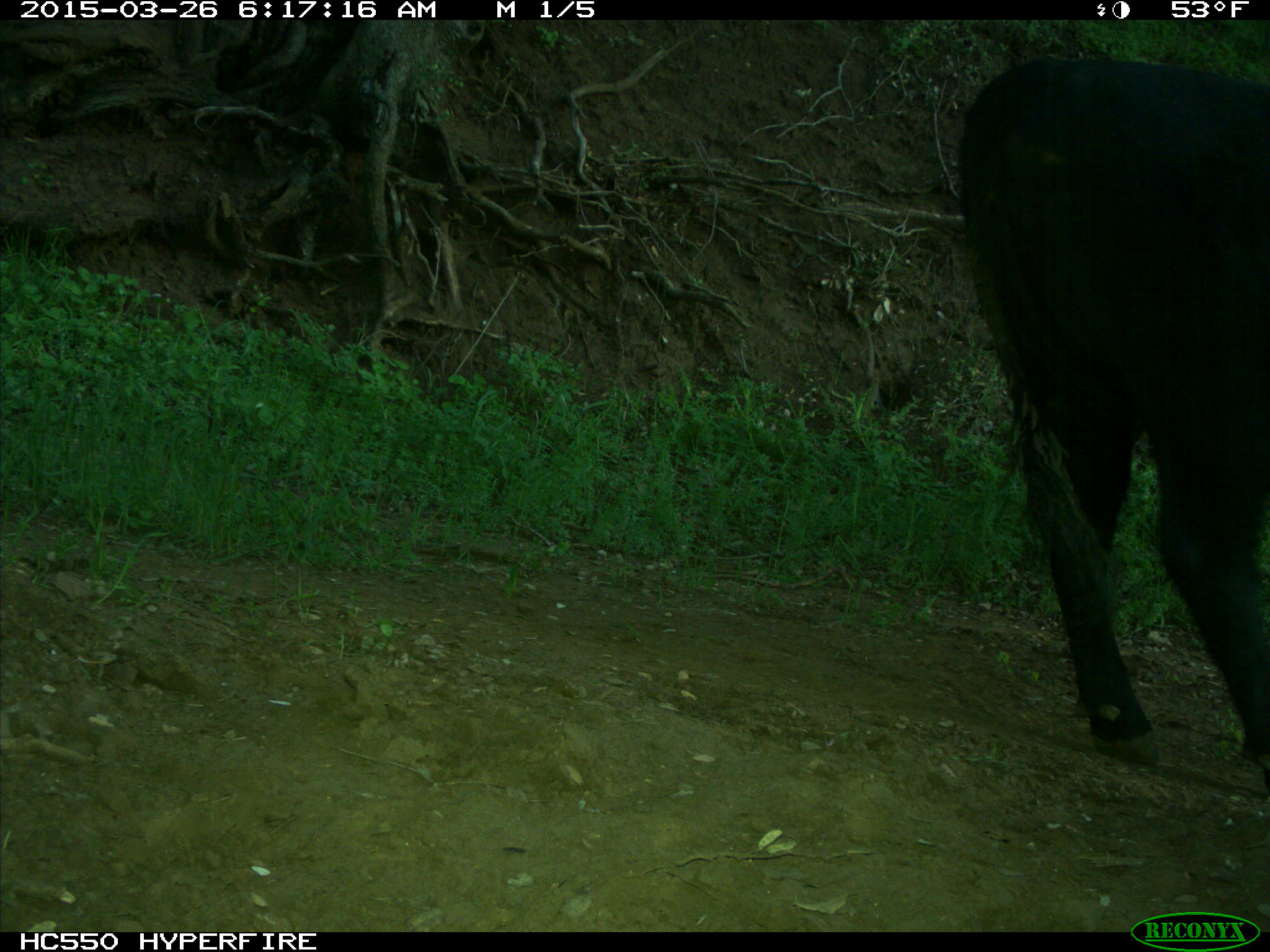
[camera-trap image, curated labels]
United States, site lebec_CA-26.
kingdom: Animalia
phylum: Chordata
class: Mammalia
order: Artiodactyla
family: Bovidae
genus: Bos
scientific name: Bos taurus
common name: domestic cow